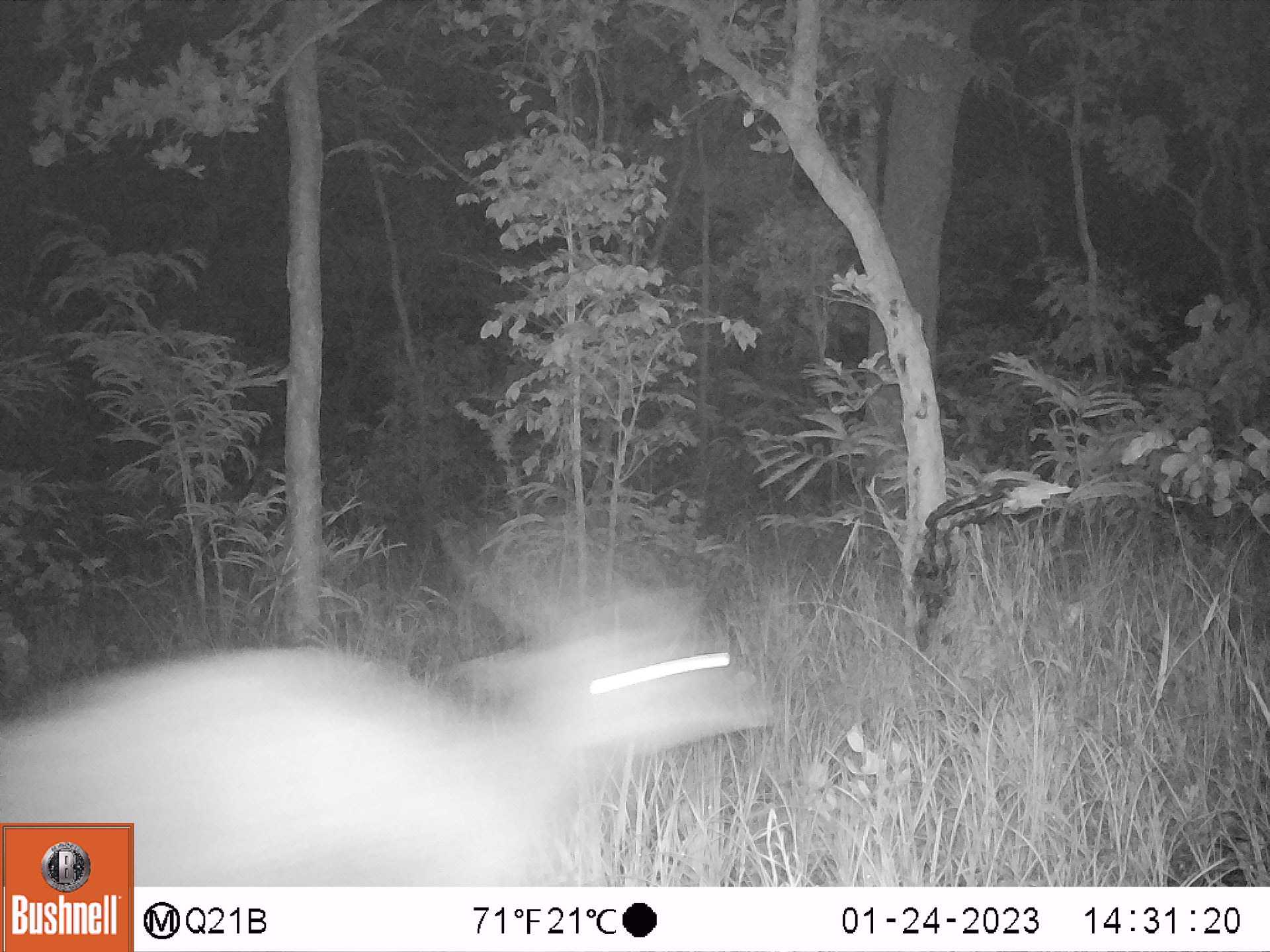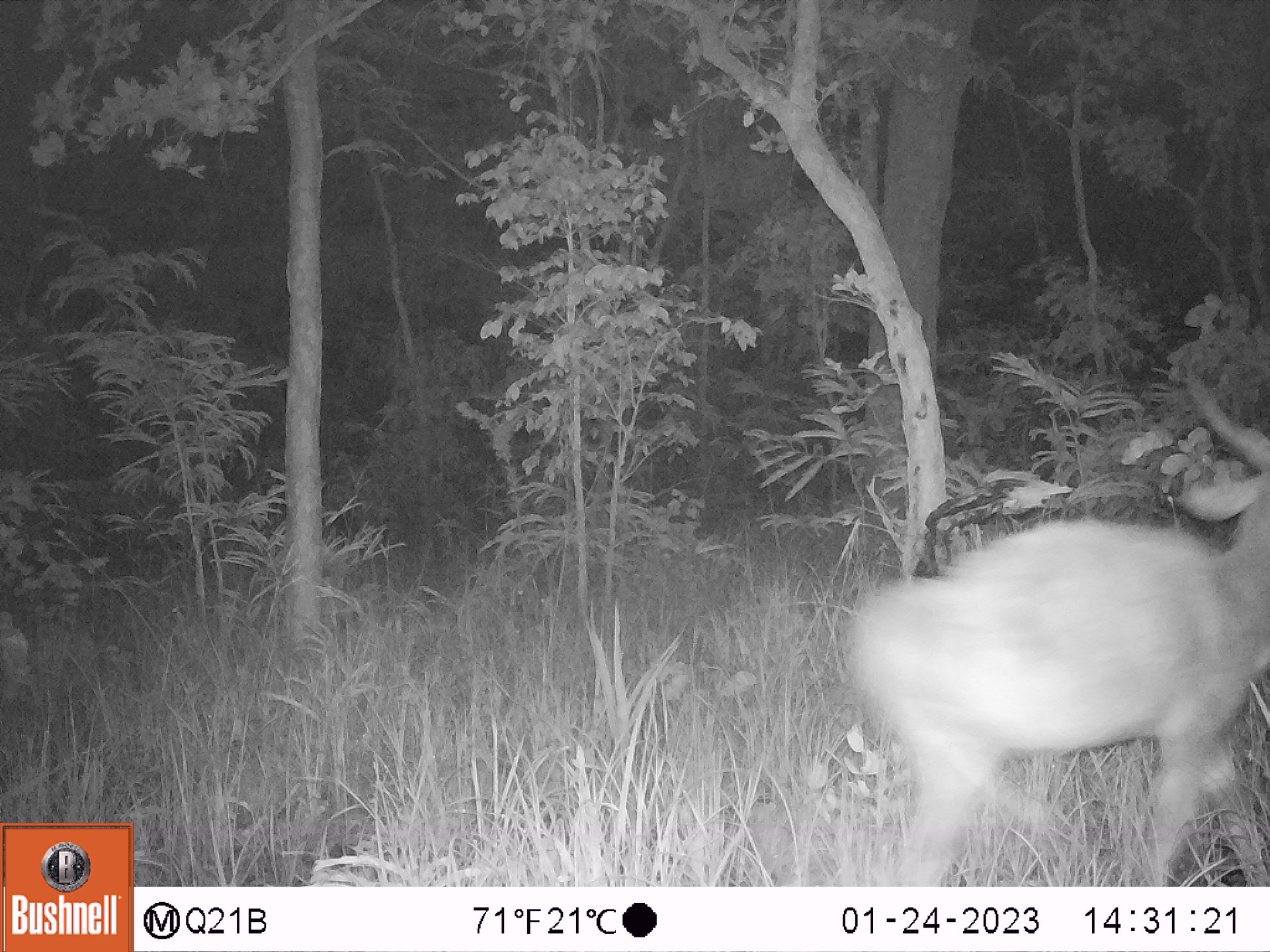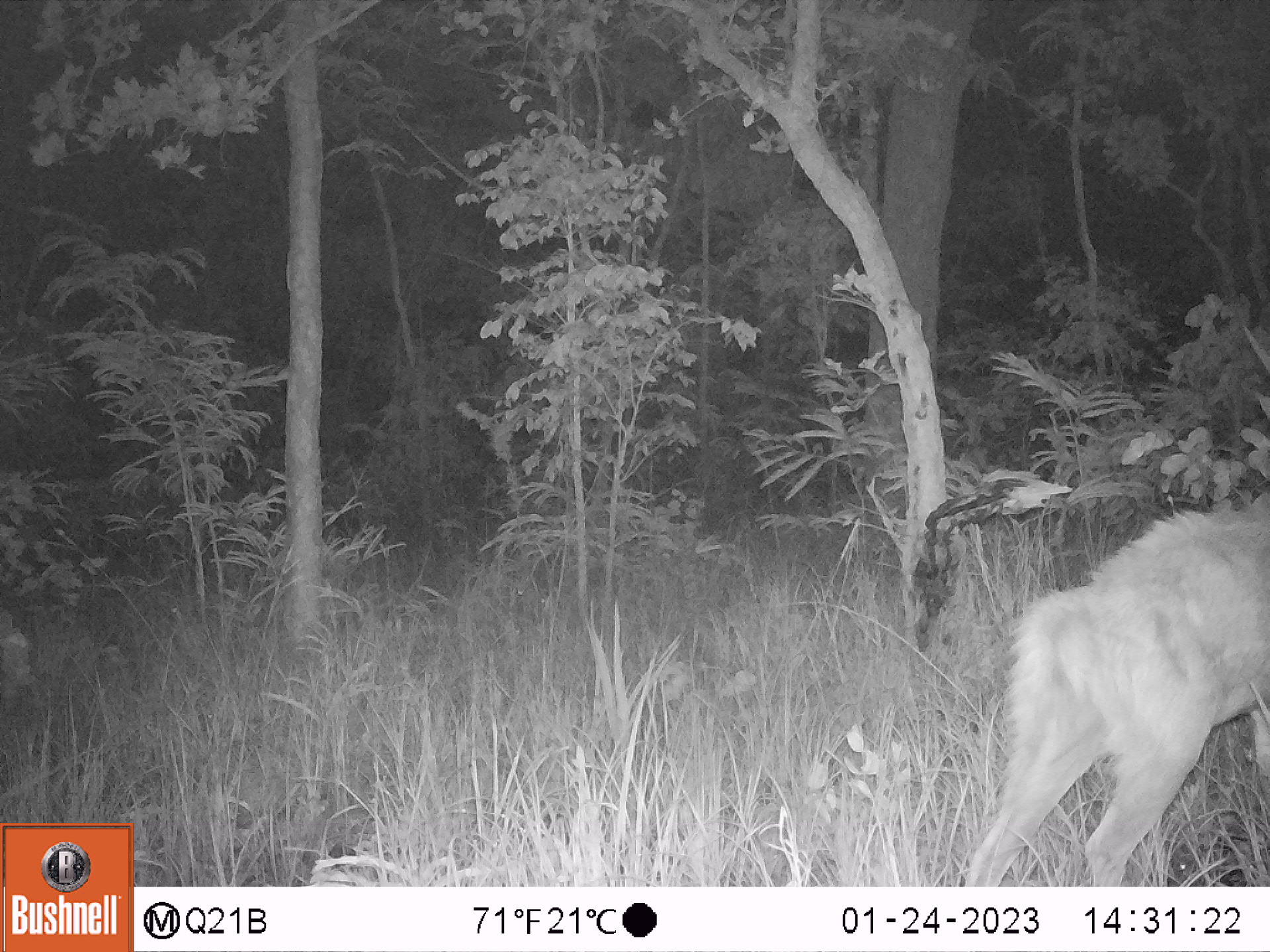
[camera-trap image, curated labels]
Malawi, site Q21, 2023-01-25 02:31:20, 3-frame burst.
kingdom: Animalia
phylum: Chordata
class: Mammalia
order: Artiodactyla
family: Bovidae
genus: Tragelaphus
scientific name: Tragelaphus sylvaticus sylvaticus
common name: cape bushbuck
Cape bushbuck (Tragelaphus sylvaticus sylvaticus), count 1.